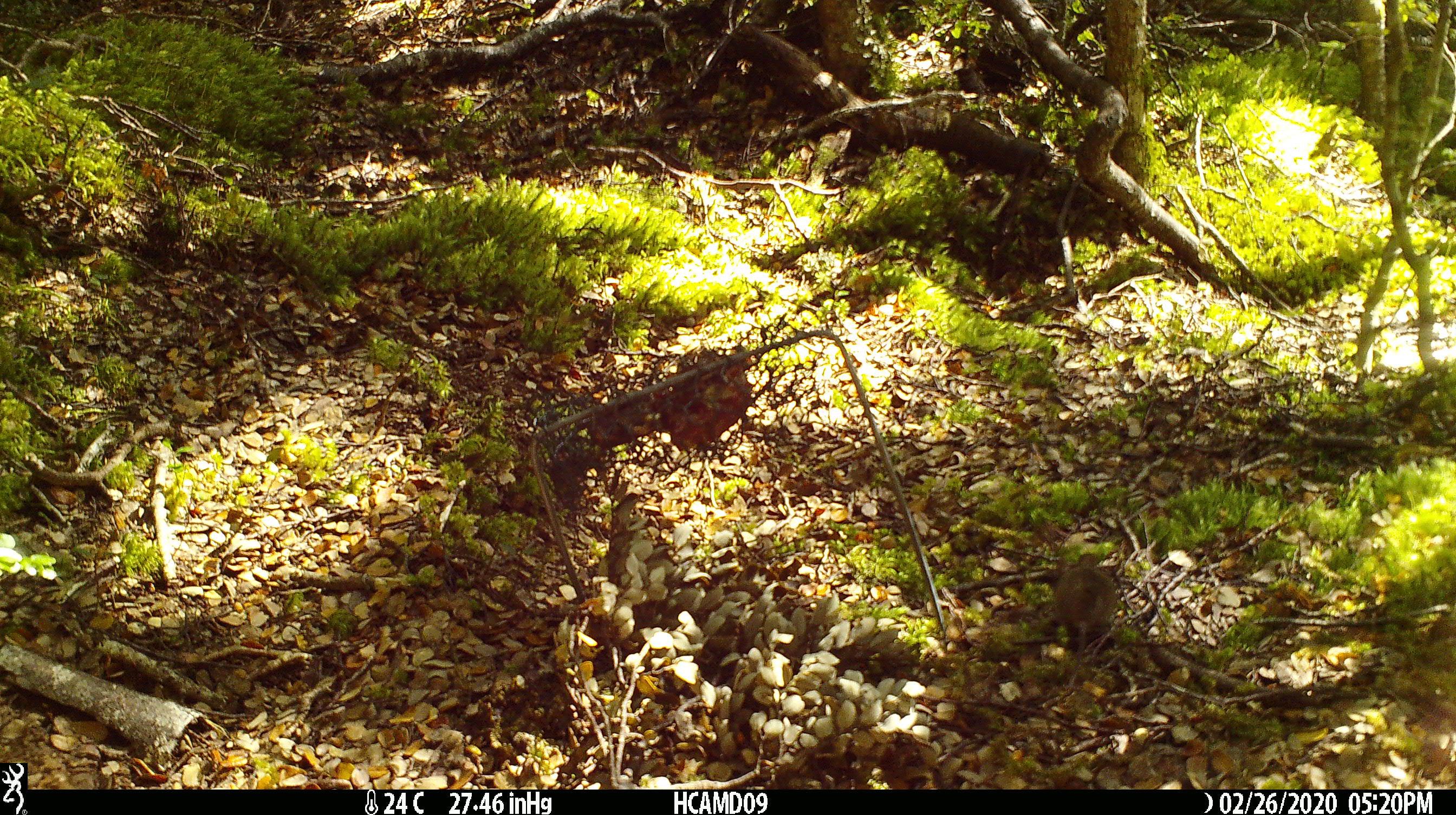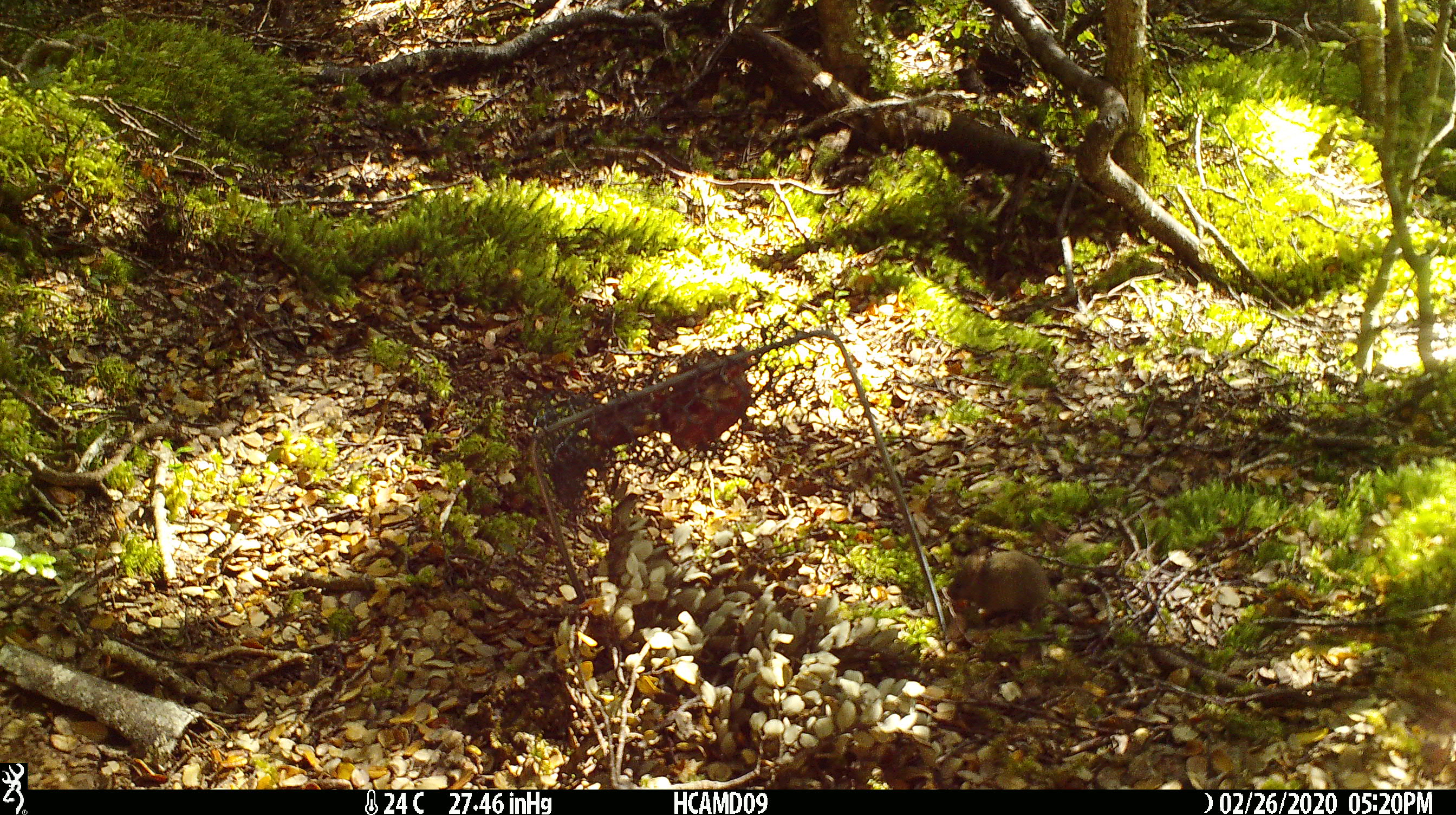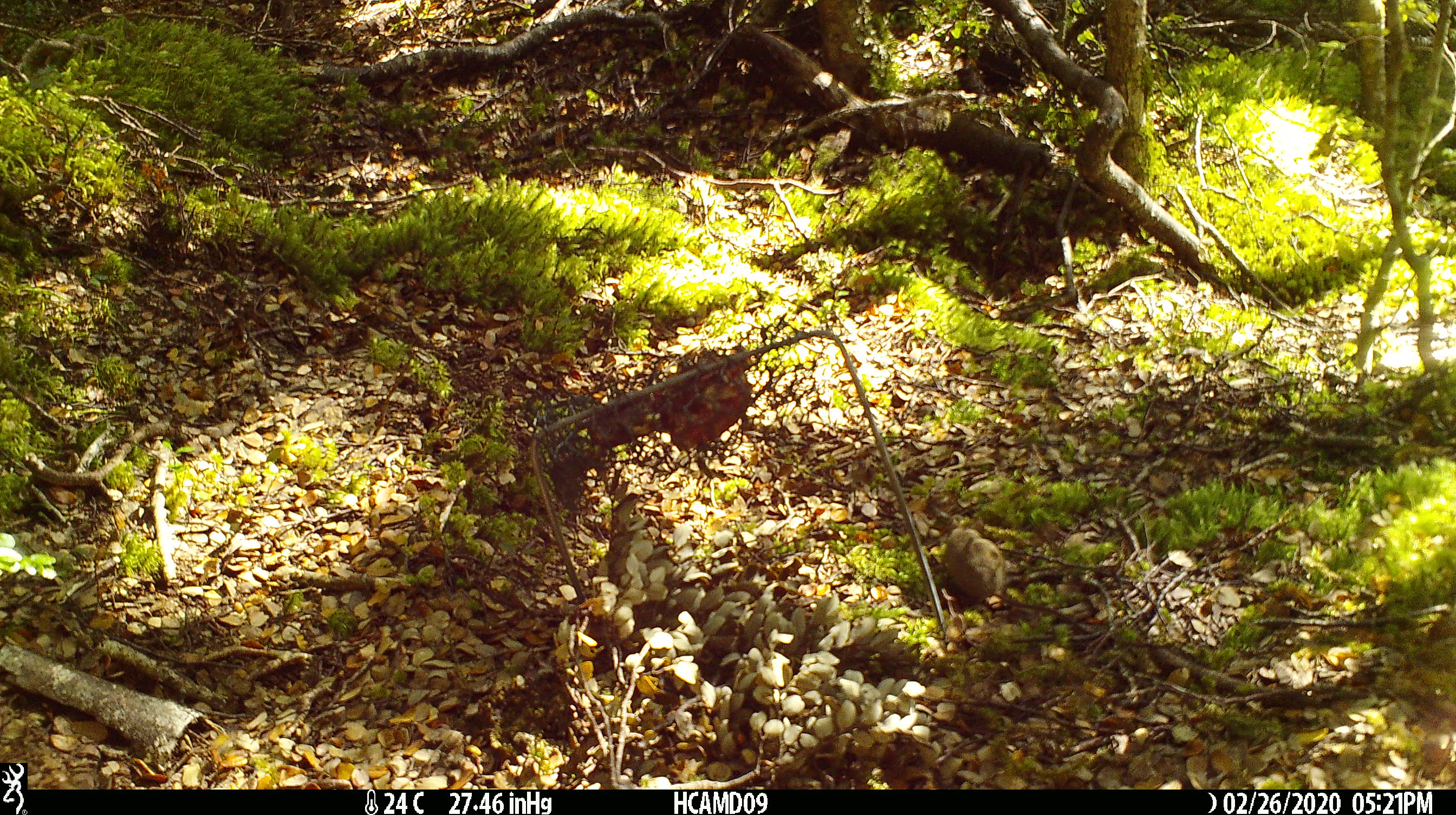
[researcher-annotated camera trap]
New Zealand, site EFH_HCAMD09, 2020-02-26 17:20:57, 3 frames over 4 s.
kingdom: Animalia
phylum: Chordata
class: Mammalia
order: Rodentia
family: Muridae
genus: Mus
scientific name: Mus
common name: mouse